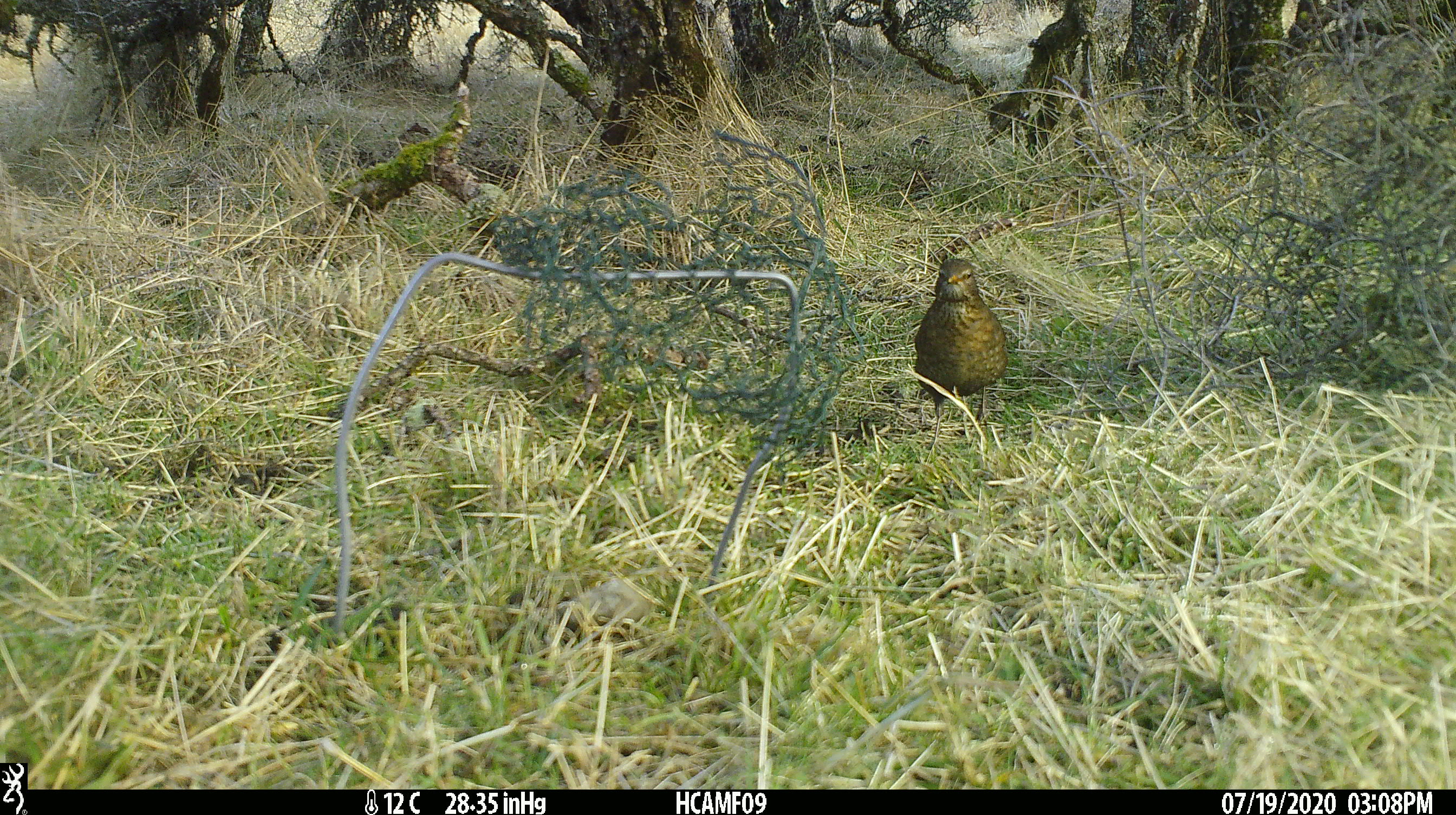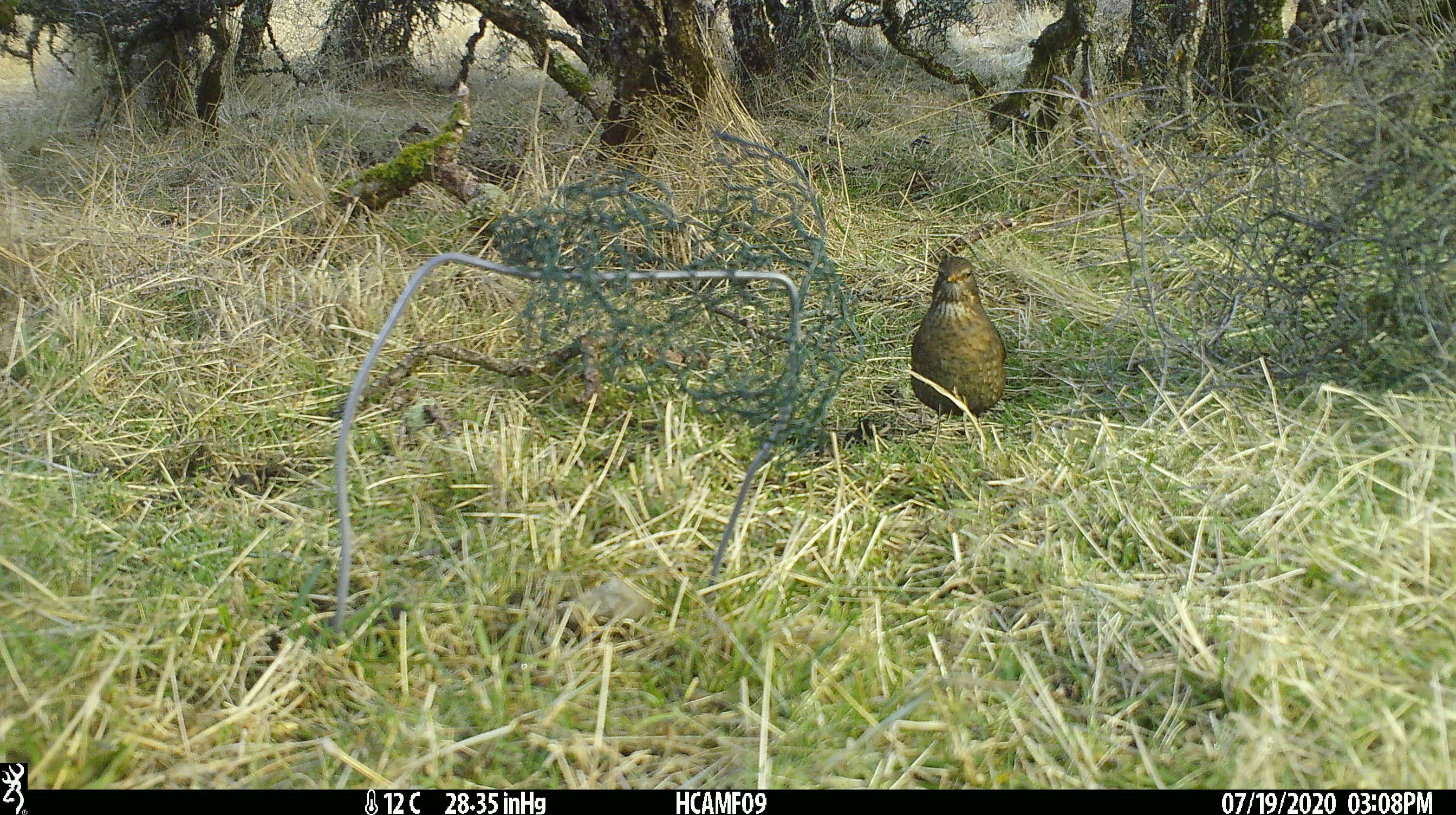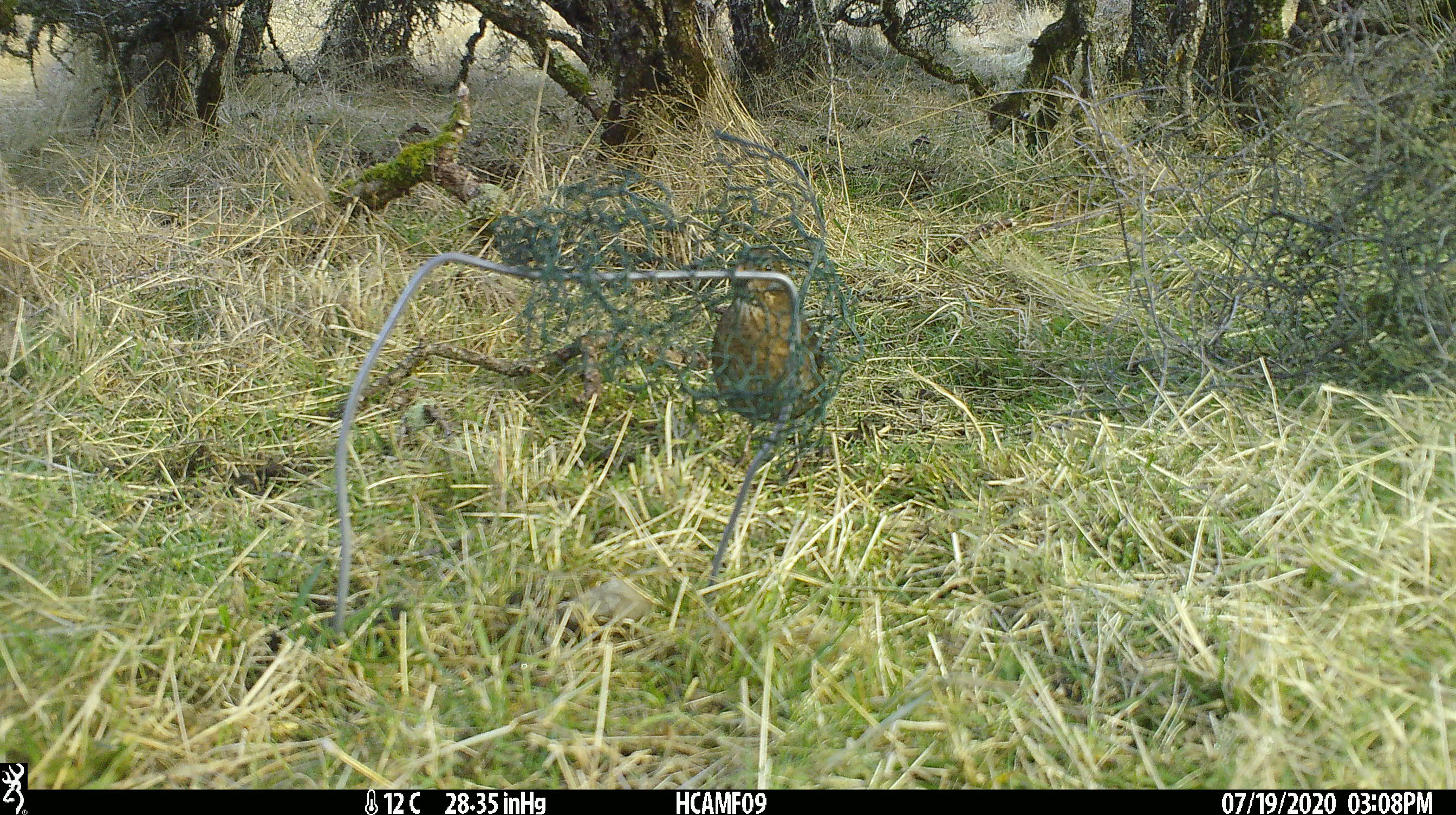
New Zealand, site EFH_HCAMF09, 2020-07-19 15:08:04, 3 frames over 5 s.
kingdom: Animalia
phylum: Chordata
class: Aves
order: Passeriformes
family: Turdidae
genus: Turdus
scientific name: Turdus merula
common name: eurasian blackbird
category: blackbird